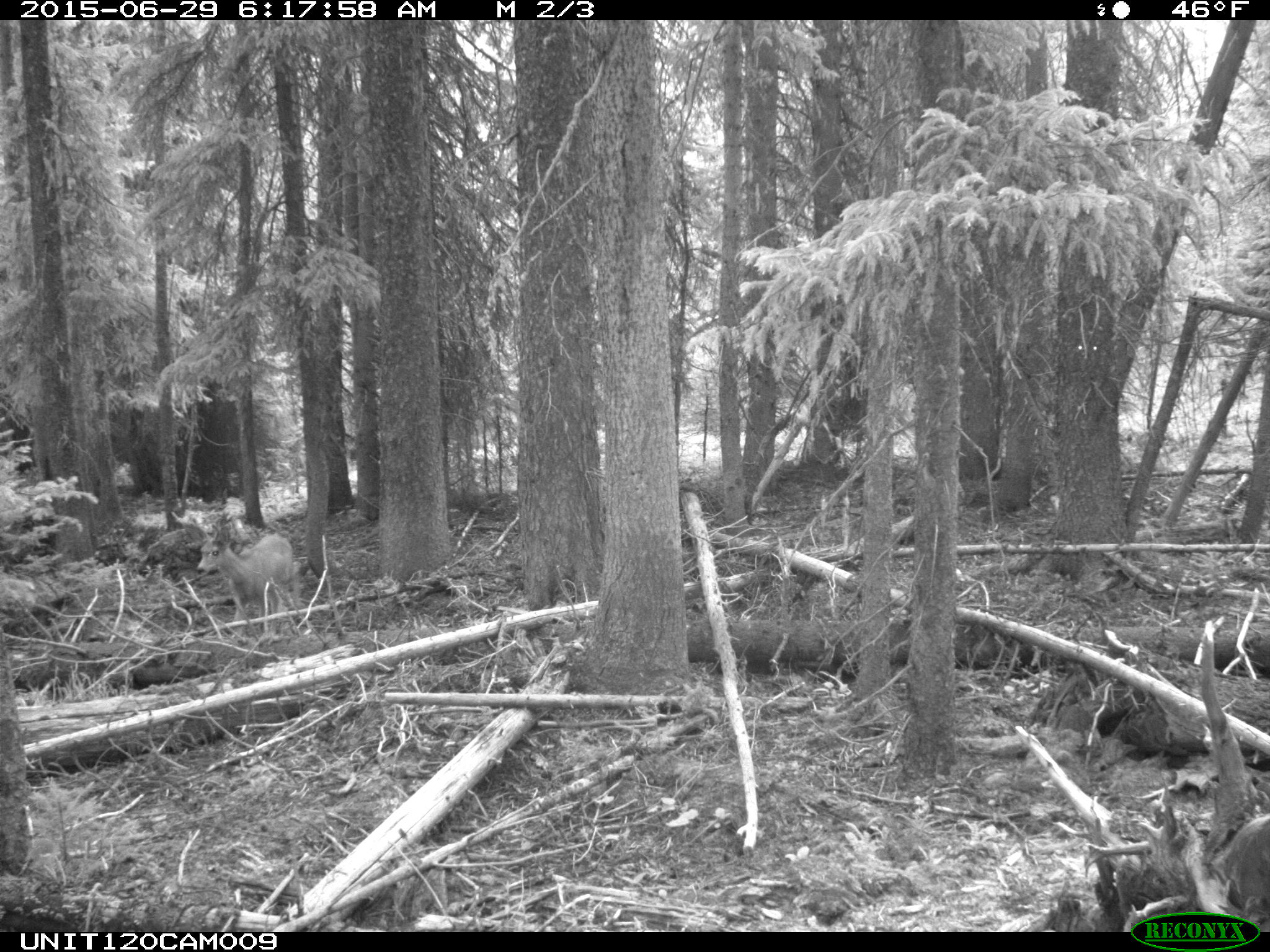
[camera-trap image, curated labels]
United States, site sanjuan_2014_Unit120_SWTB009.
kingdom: Animalia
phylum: Chordata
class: Mammalia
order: Artiodactyla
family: Cervidae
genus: Odocoileus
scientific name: Odocoileus hemionus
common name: mule deer